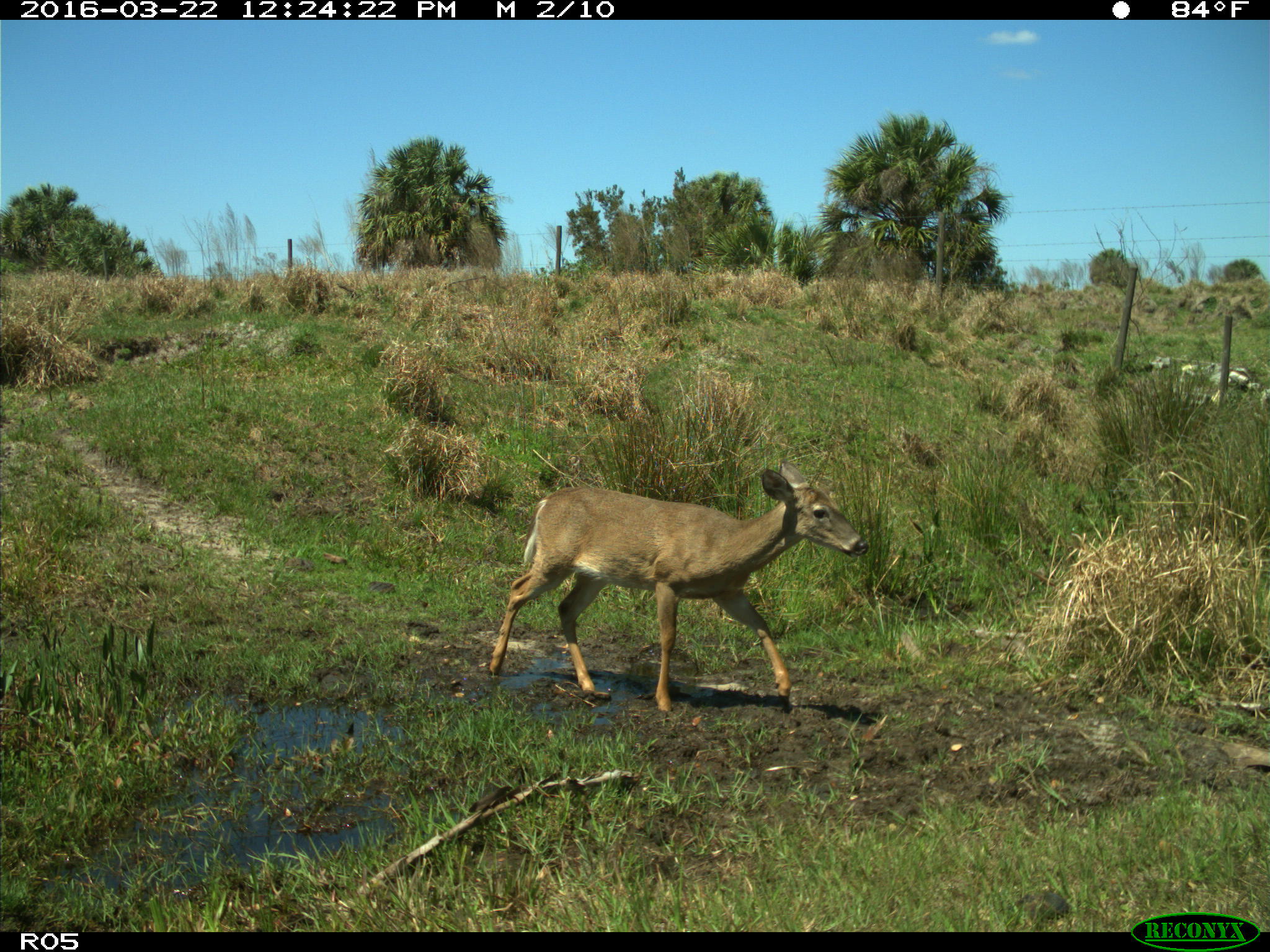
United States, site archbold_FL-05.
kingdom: Animalia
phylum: Chordata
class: Mammalia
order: Artiodactyla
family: Cervidae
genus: Odocoileus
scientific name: Odocoileus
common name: deer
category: unidentified deer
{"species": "unidentified deer (deer) (Odocoileus)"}